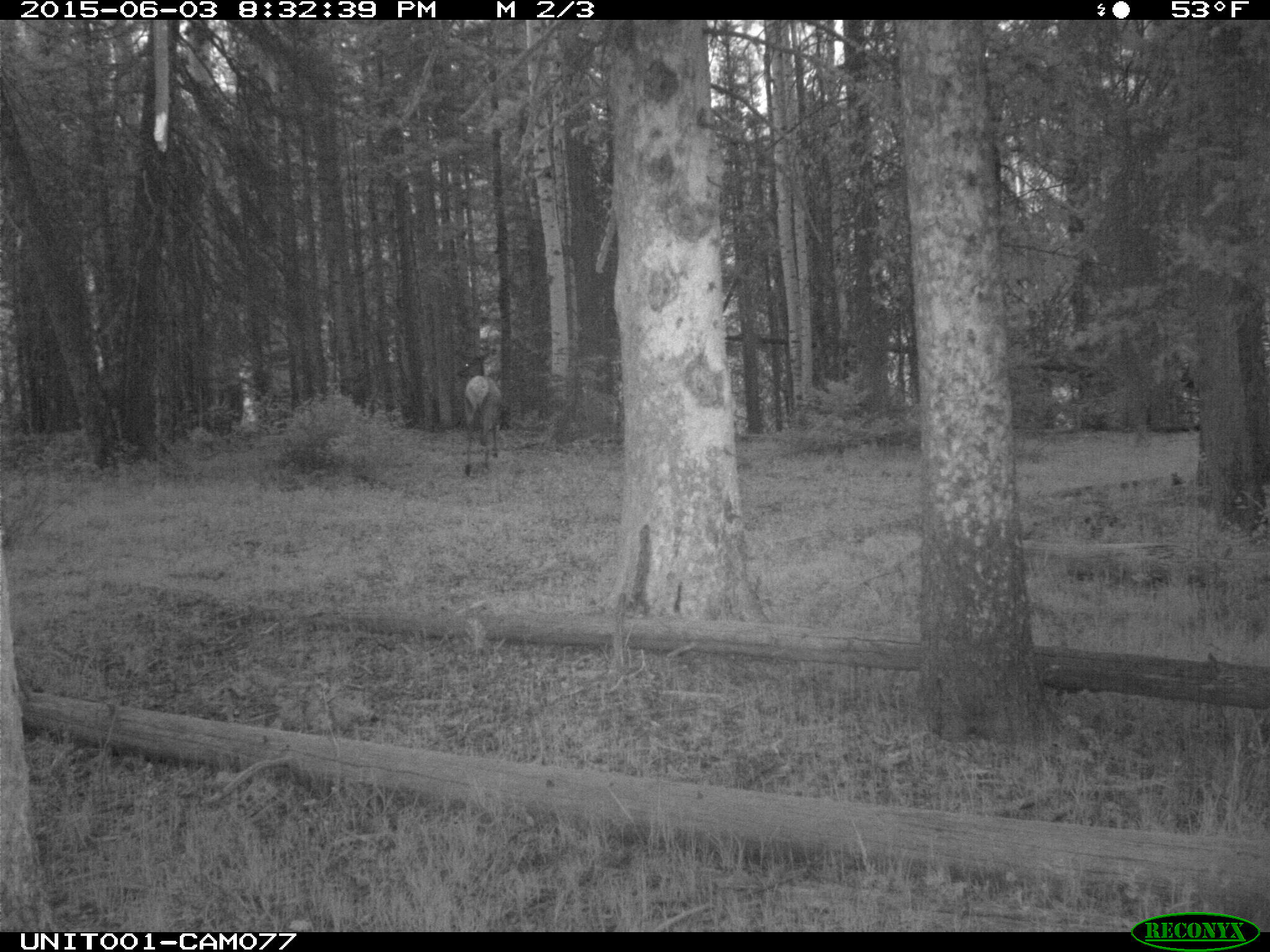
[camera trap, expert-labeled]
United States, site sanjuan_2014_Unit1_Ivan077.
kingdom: Animalia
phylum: Chordata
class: Mammalia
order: Artiodactyla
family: Cervidae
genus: Cervus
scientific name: Cervus elaphus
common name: red deer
Cervus elaphus (red deer).